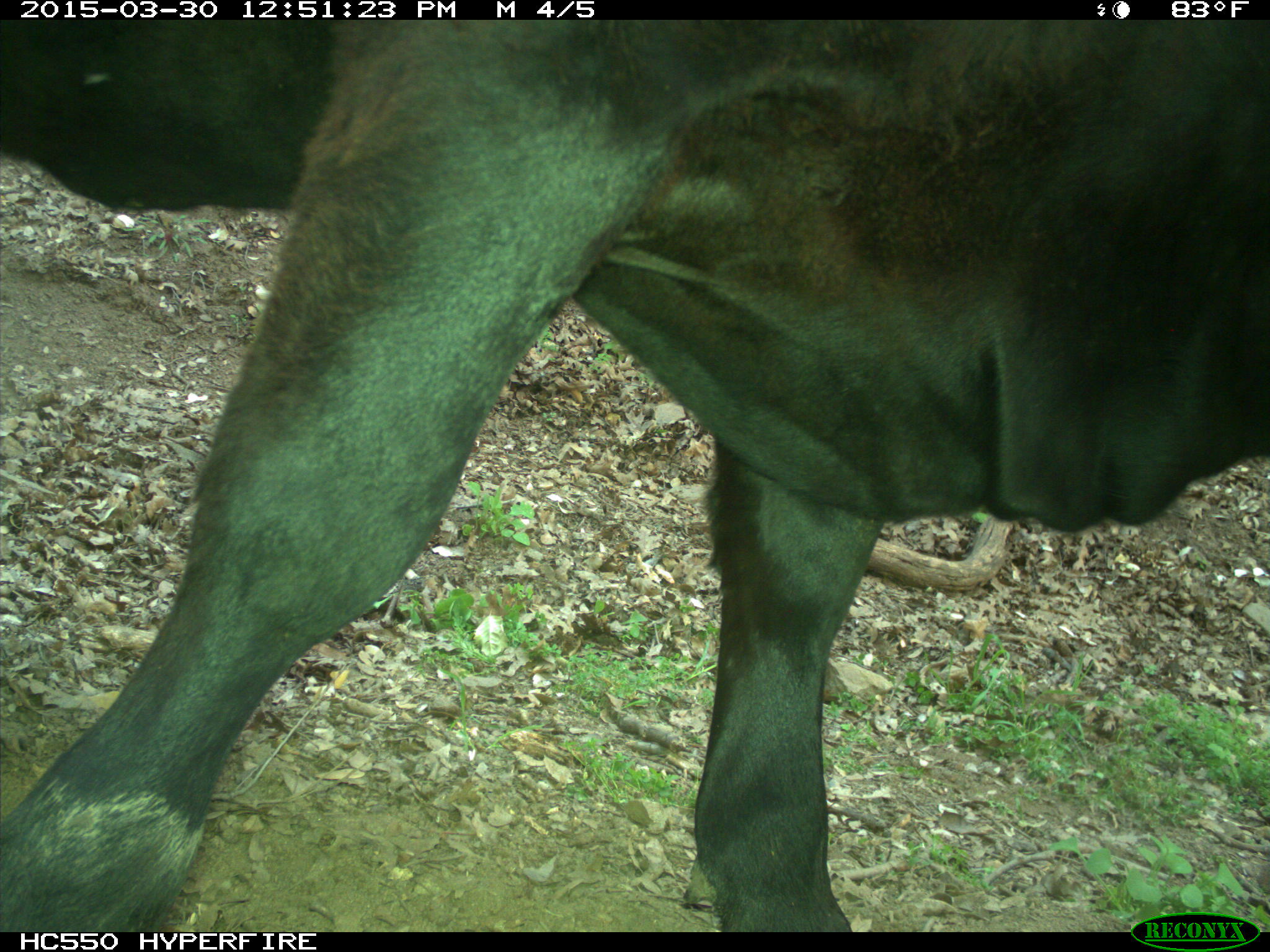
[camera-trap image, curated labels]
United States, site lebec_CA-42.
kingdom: Animalia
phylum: Chordata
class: Mammalia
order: Artiodactyla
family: Bovidae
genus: Bos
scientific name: Bos taurus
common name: domestic cow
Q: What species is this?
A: Bos taurus (domestic cow).